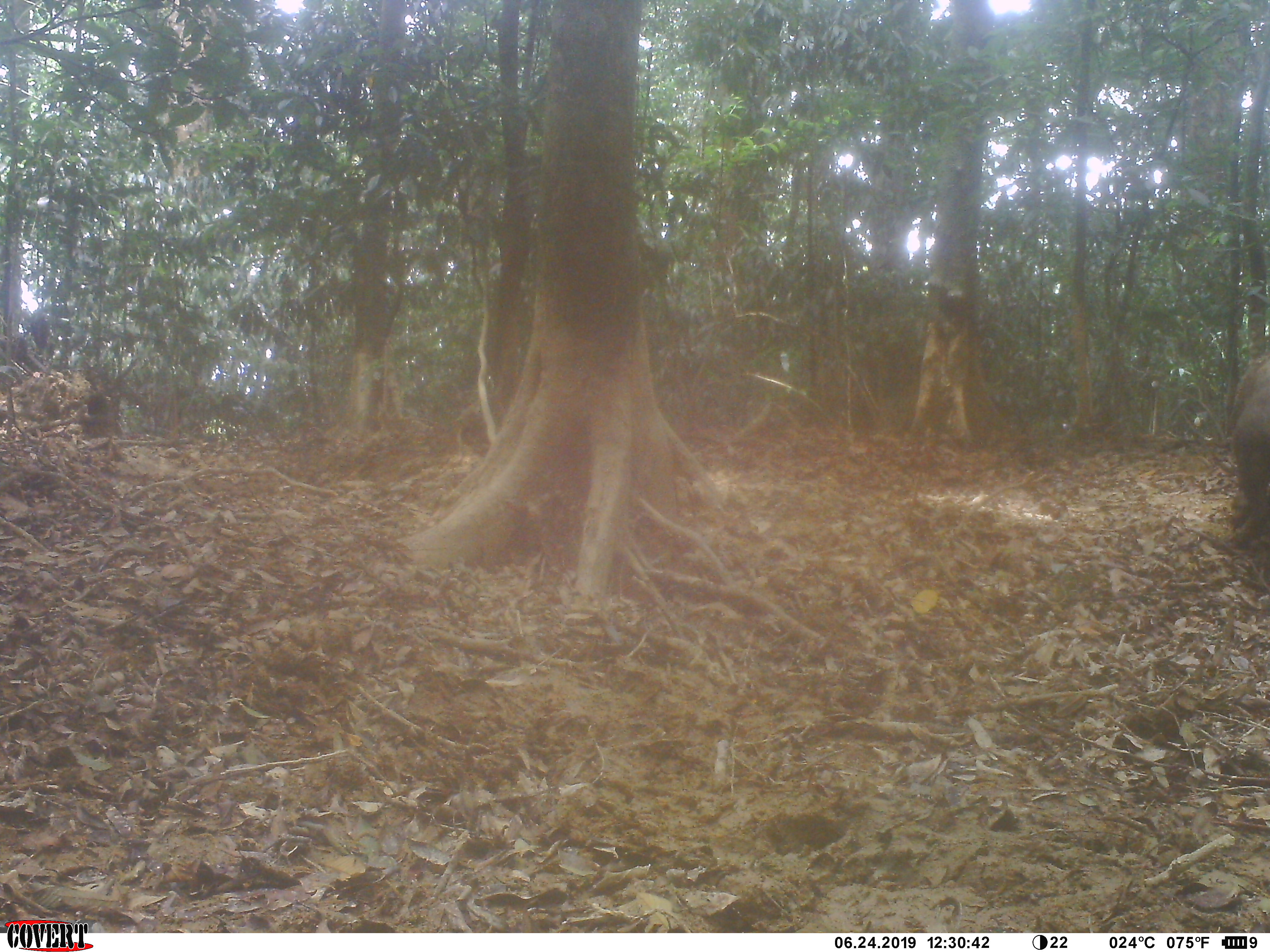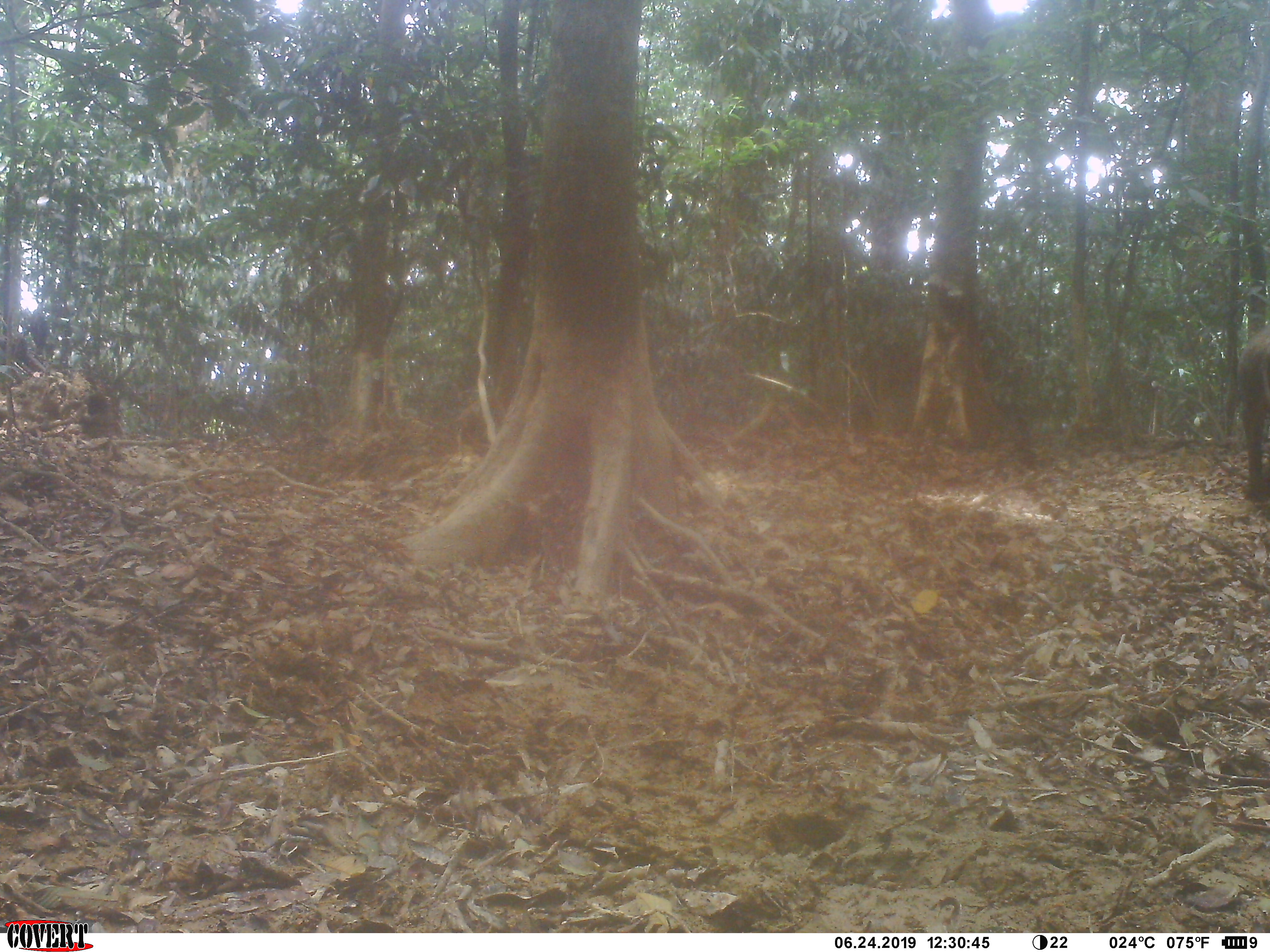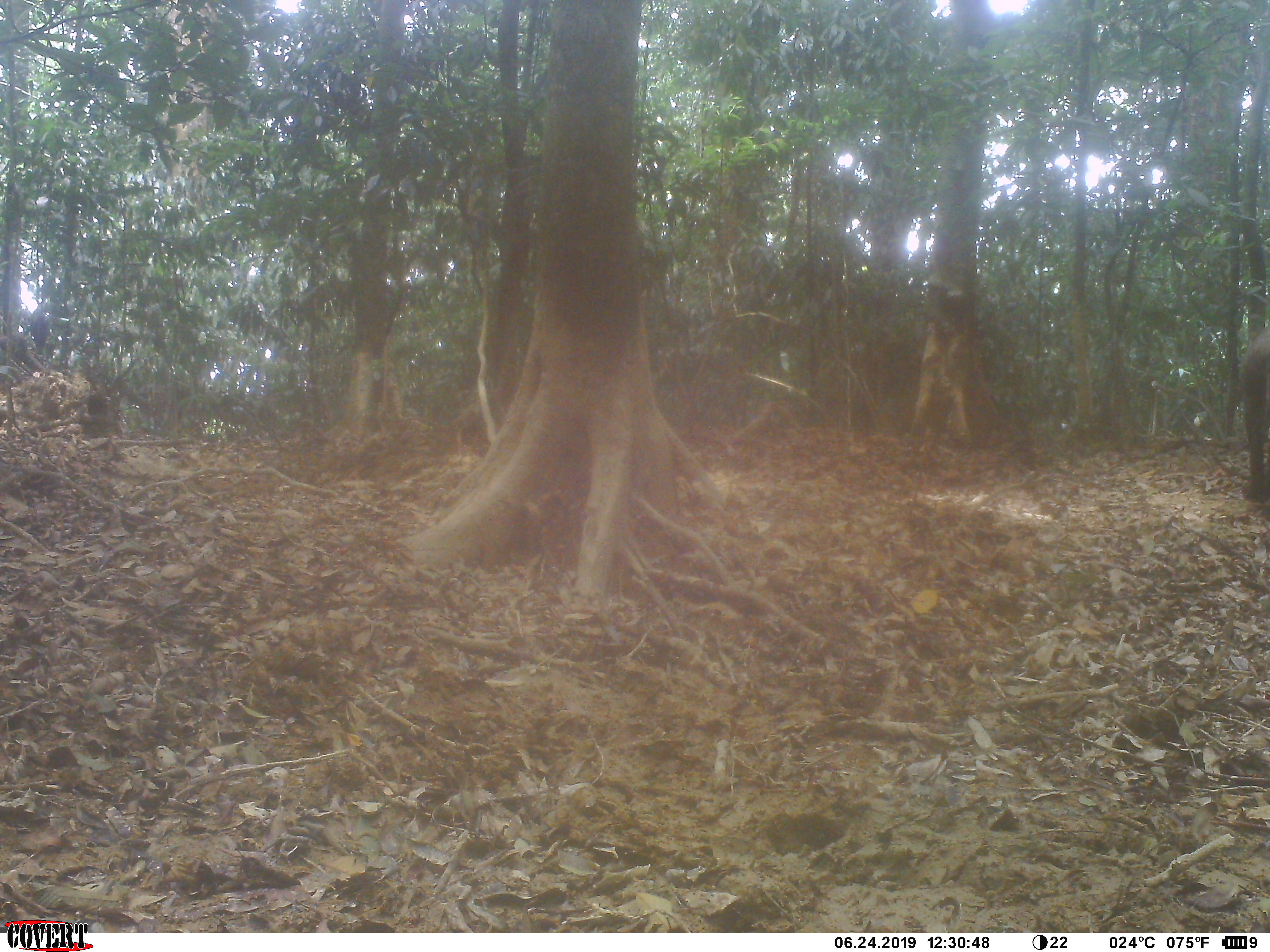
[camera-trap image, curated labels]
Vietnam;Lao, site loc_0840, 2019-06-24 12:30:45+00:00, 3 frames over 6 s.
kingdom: Animalia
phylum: Chordata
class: Mammalia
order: Artiodactyla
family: Suidae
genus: Sus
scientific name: Sus scrofa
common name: eurasian wild pig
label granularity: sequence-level